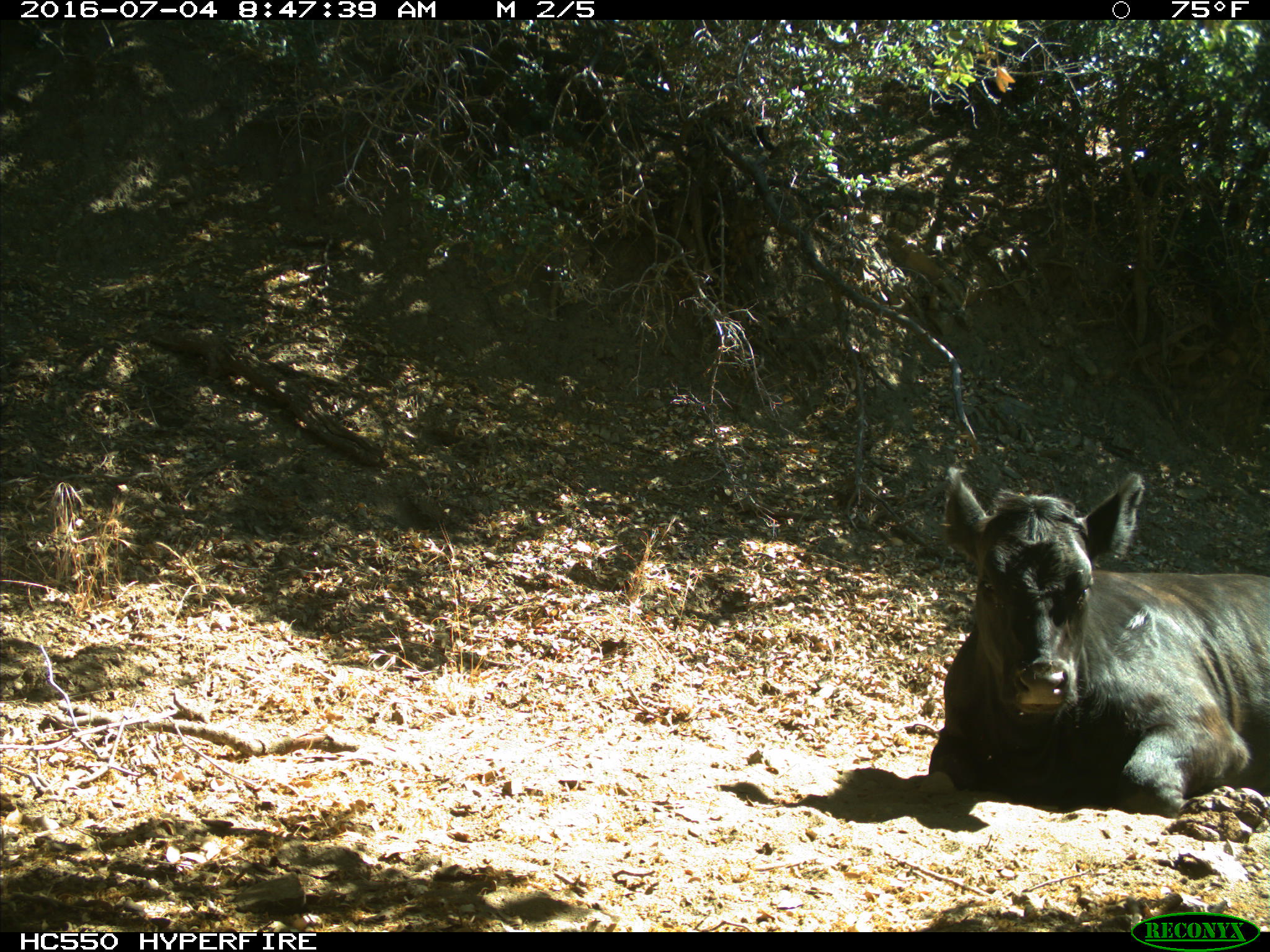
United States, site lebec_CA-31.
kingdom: Animalia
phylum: Chordata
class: Mammalia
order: Artiodactyla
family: Bovidae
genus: Bos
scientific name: Bos taurus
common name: domestic cow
Bos taurus (domestic cow).